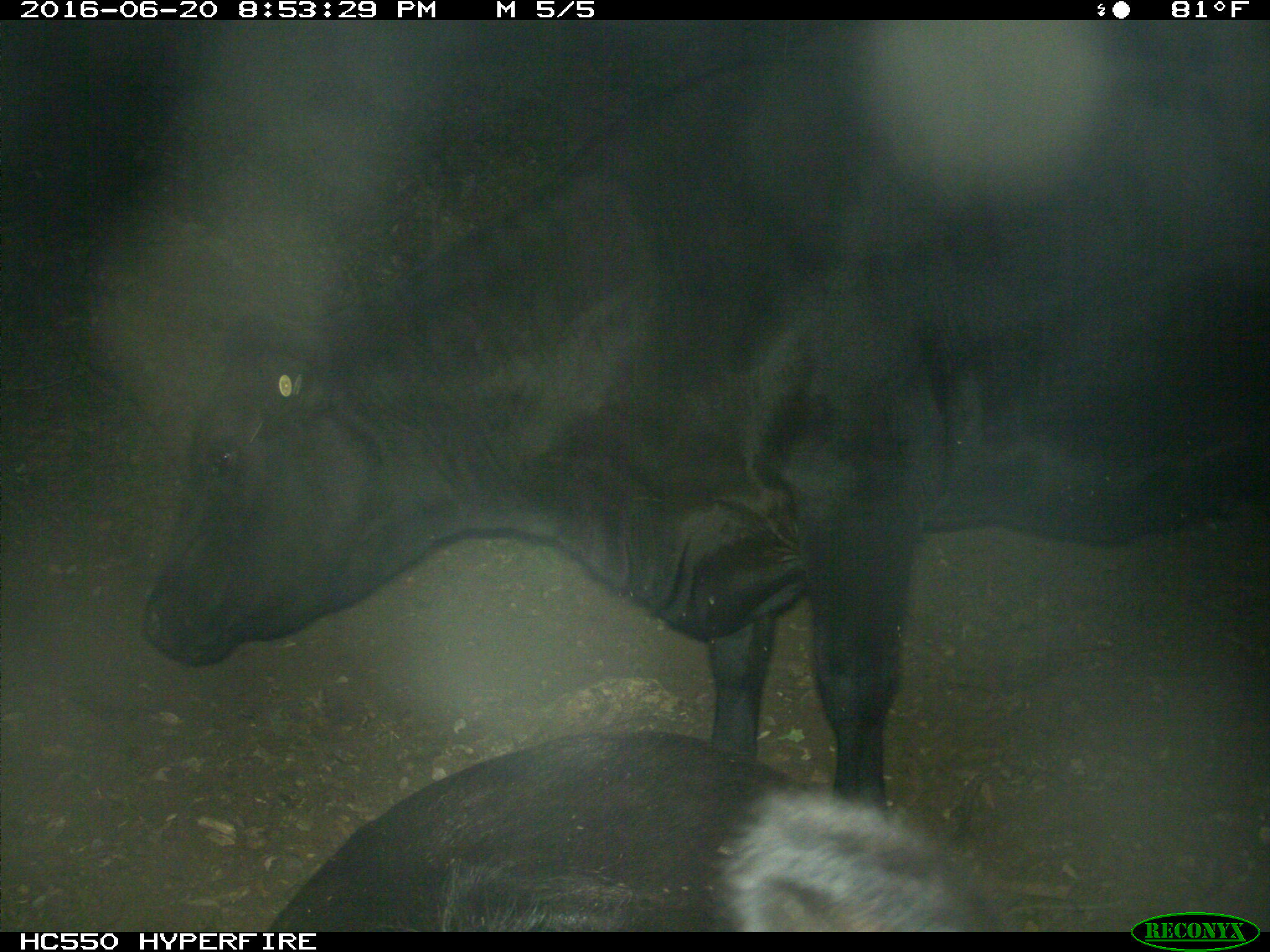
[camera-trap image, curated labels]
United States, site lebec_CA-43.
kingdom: Animalia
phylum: Chordata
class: Mammalia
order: Artiodactyla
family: Bovidae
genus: Bos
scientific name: Bos taurus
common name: domestic cow